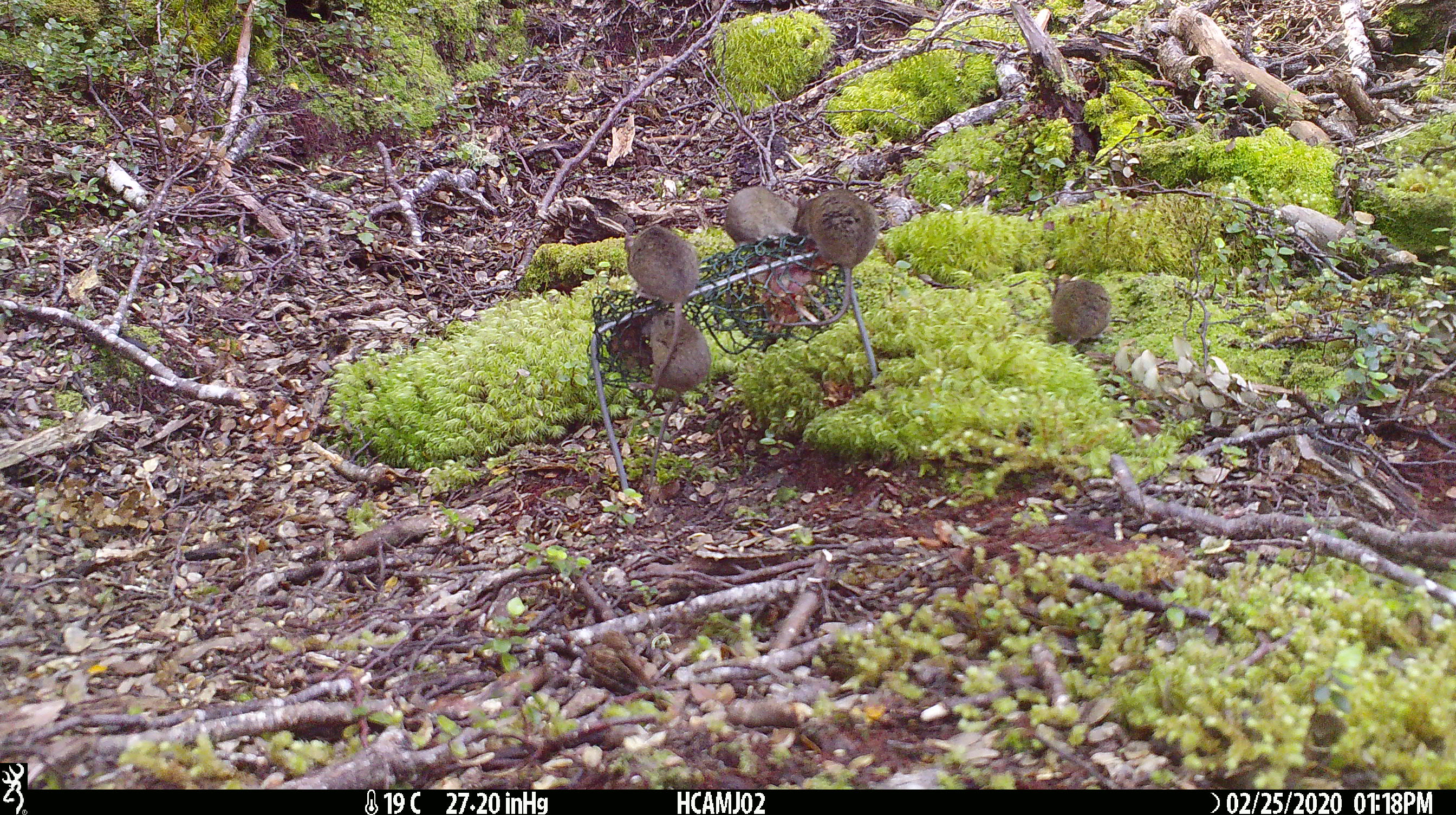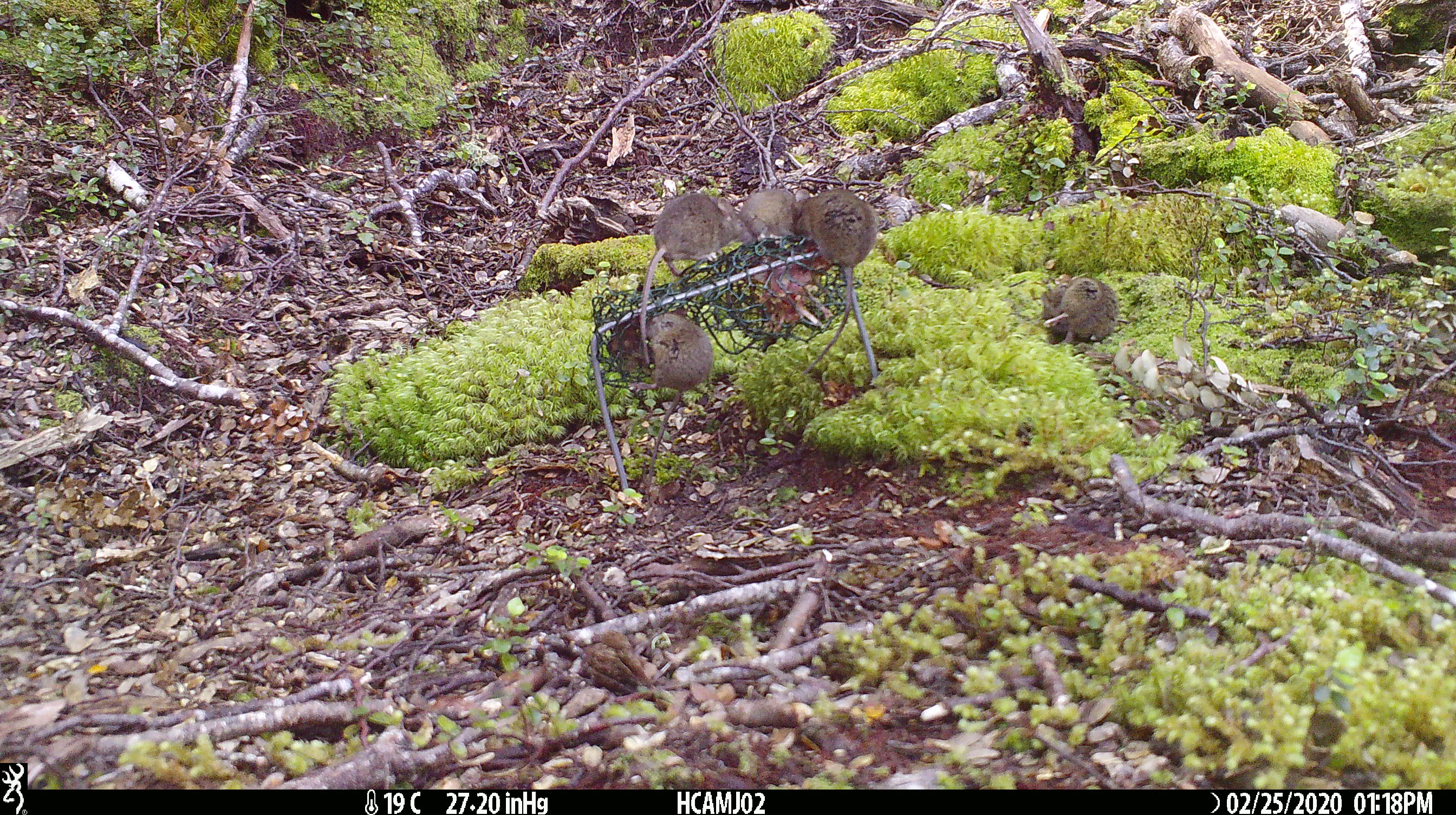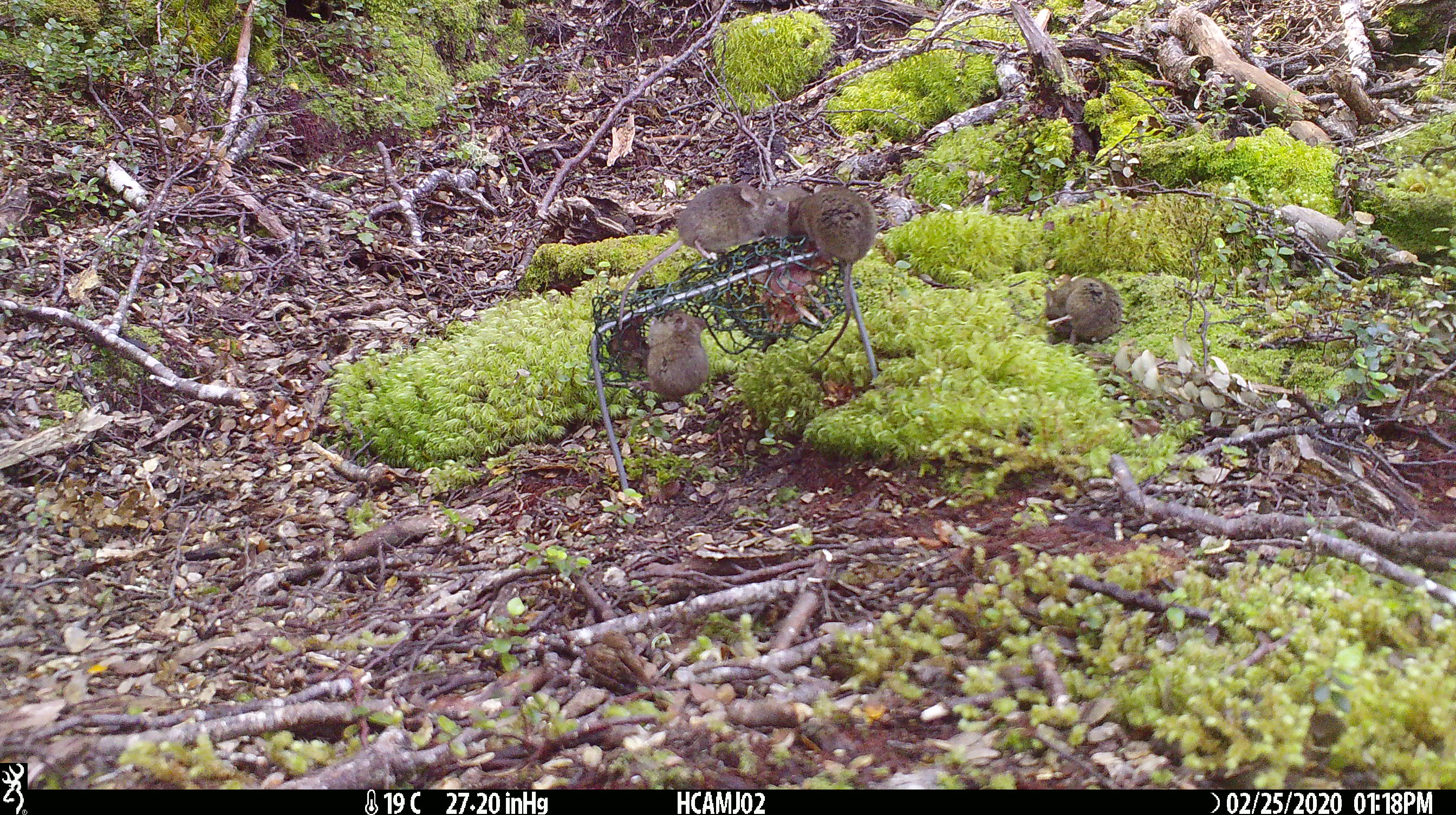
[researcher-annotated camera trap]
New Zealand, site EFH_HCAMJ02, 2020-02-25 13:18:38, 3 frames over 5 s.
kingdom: Animalia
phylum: Chordata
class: Mammalia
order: Rodentia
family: Muridae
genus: Mus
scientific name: Mus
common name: mouse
Mouse (Mus).